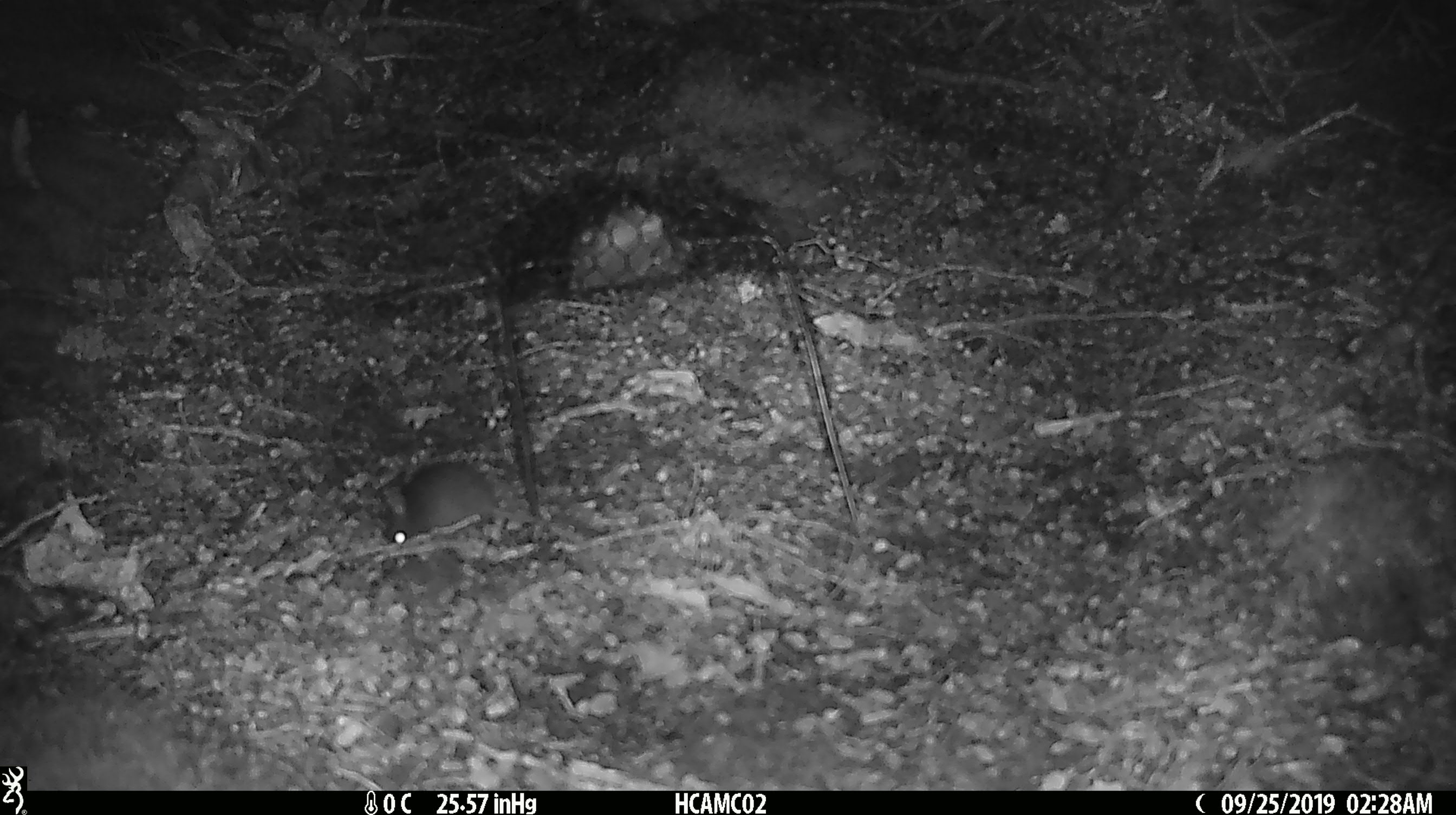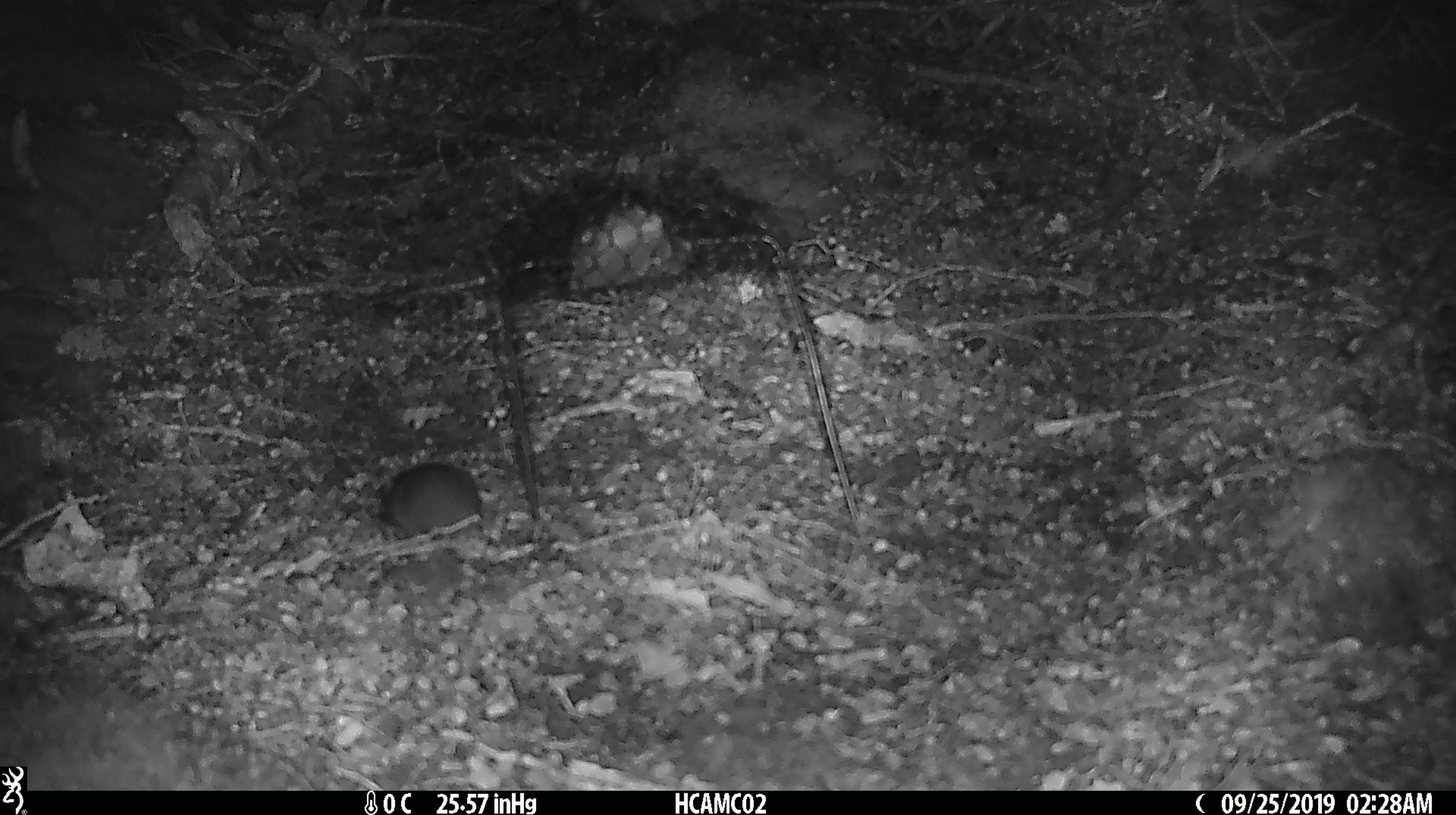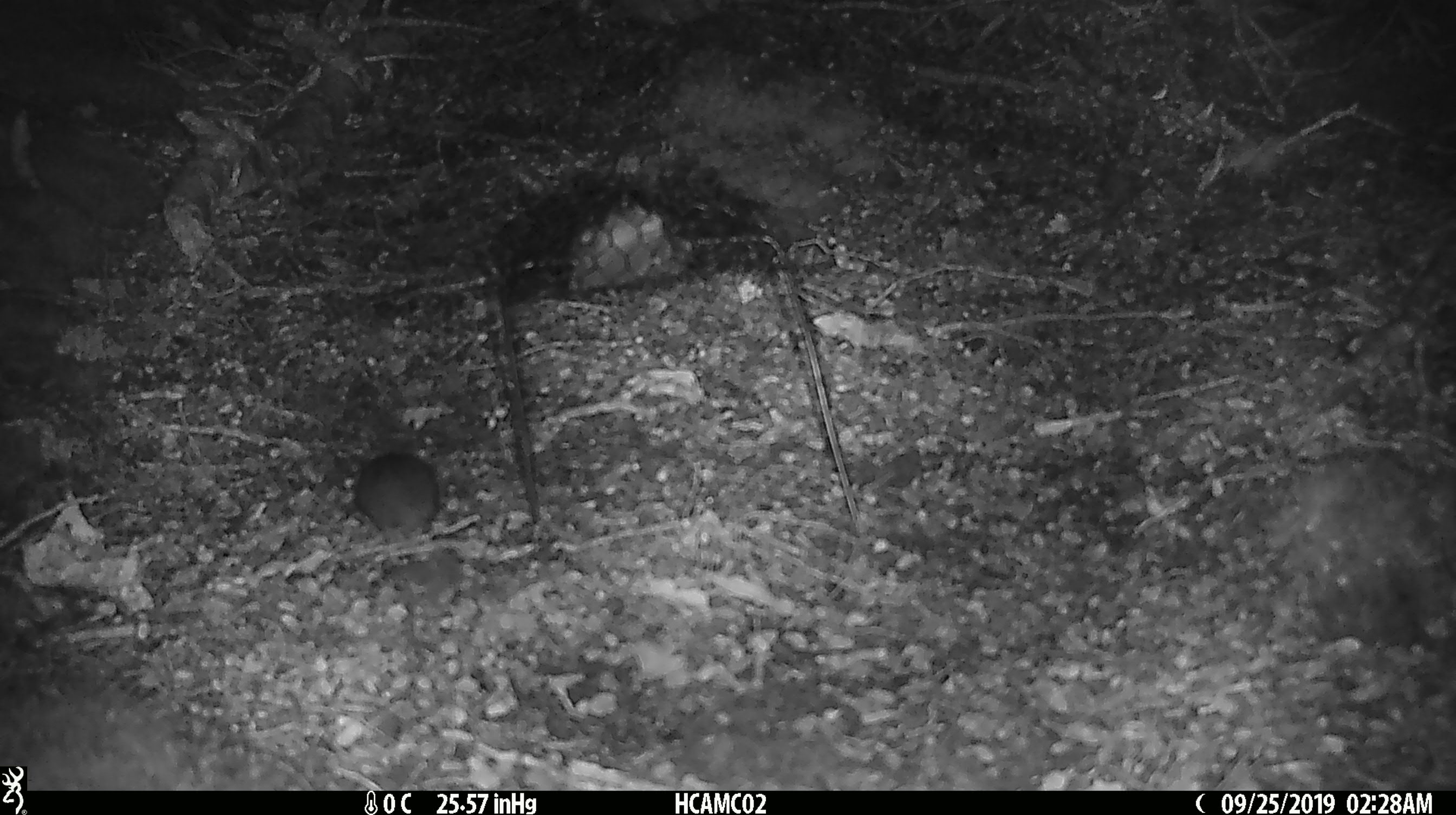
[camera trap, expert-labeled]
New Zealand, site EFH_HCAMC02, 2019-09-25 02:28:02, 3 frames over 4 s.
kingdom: Animalia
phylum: Chordata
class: Mammalia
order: Rodentia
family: Muridae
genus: Mus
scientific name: Mus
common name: mouse